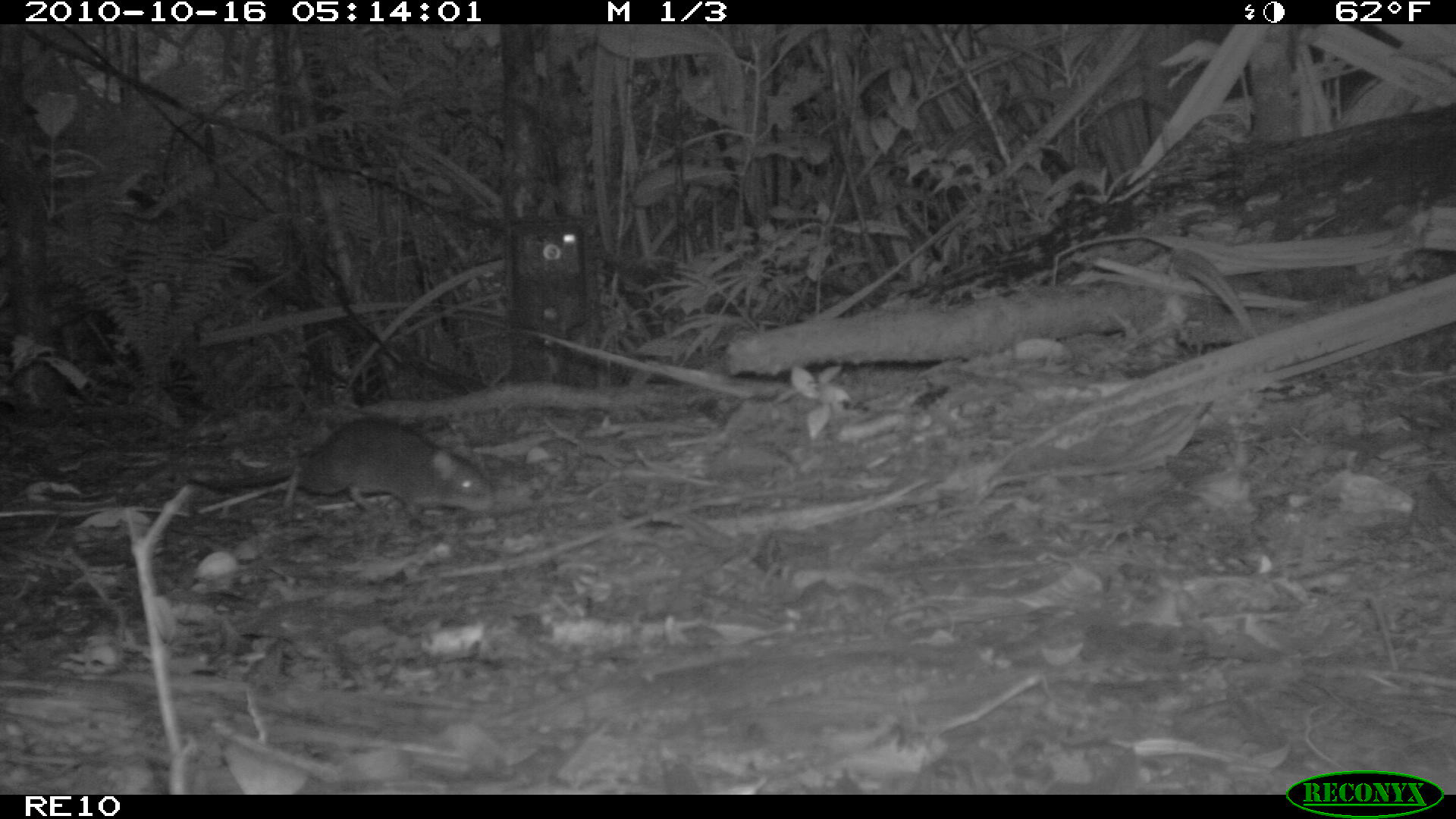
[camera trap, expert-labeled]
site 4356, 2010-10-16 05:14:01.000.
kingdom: Animalia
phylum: Chordata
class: Mammalia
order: Rodentia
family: Muridae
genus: Rattus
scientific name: Rattus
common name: rodent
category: unknown rat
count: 1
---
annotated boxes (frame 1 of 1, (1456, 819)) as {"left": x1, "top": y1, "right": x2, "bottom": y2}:
unknown rat: {"left": 184, "top": 414, "right": 494, "bottom": 530}